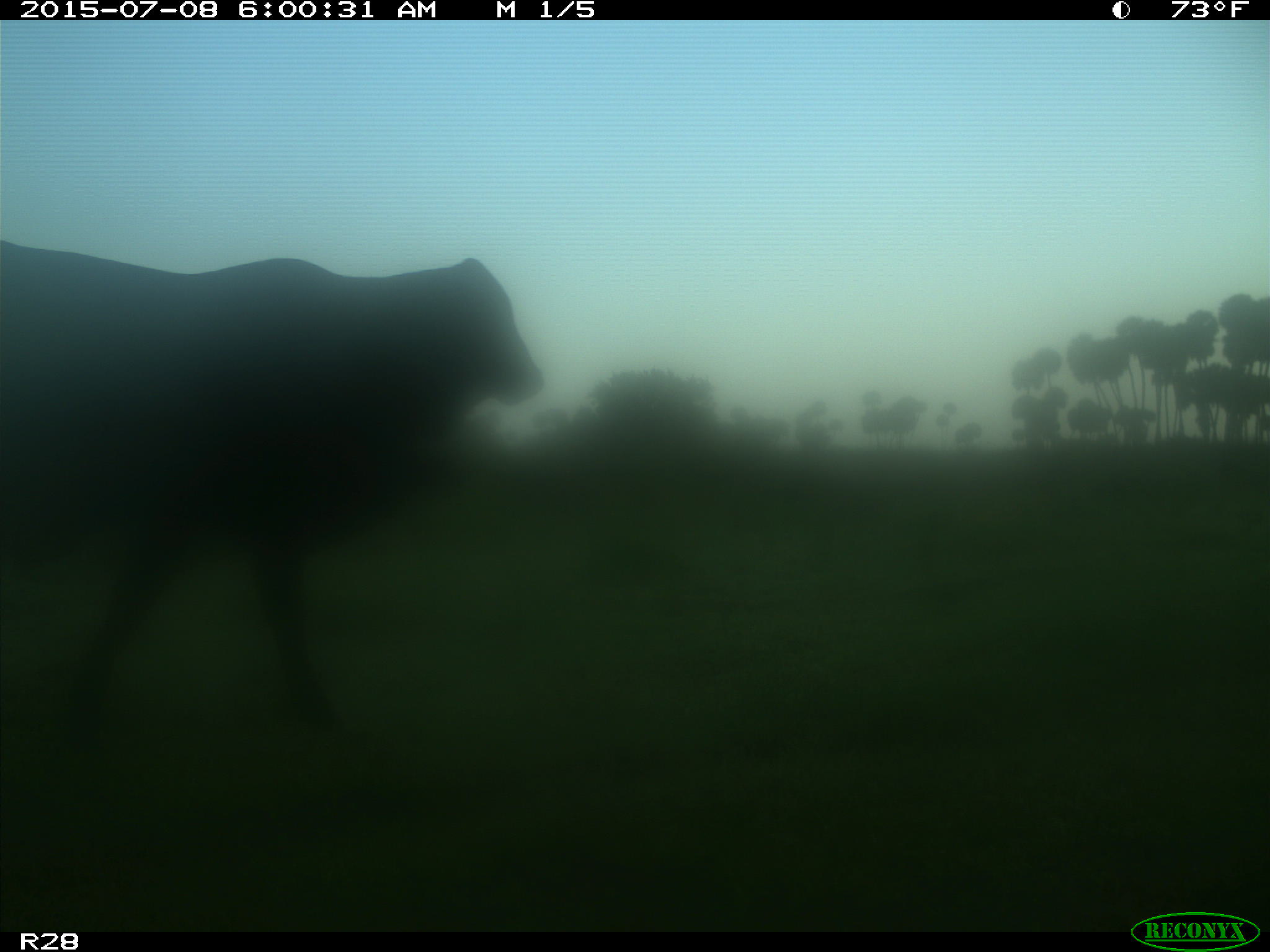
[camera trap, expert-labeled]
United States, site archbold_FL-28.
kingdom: Animalia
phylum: Chordata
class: Mammalia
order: Artiodactyla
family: Bovidae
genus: Bos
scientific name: Bos taurus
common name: domestic cow